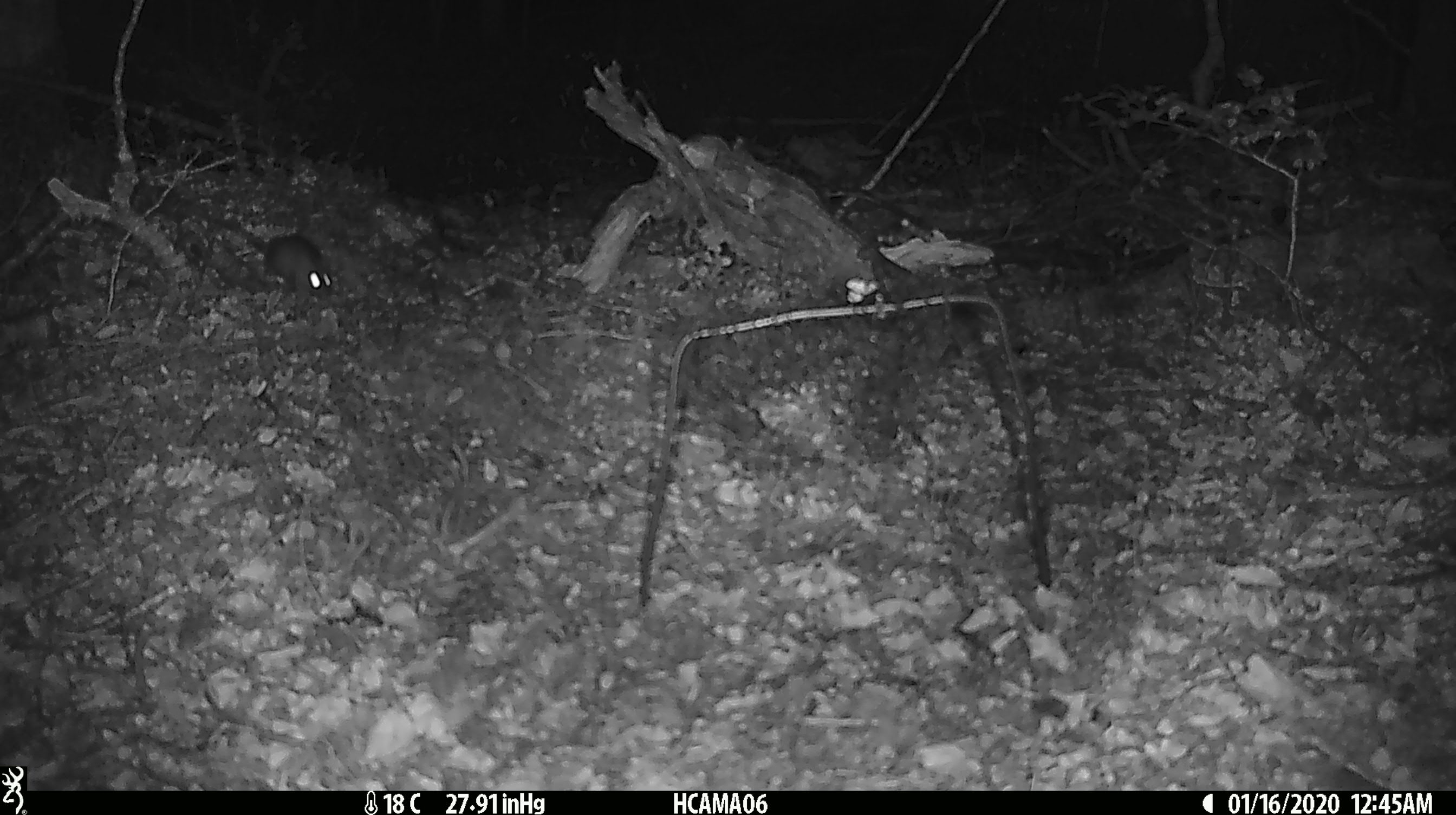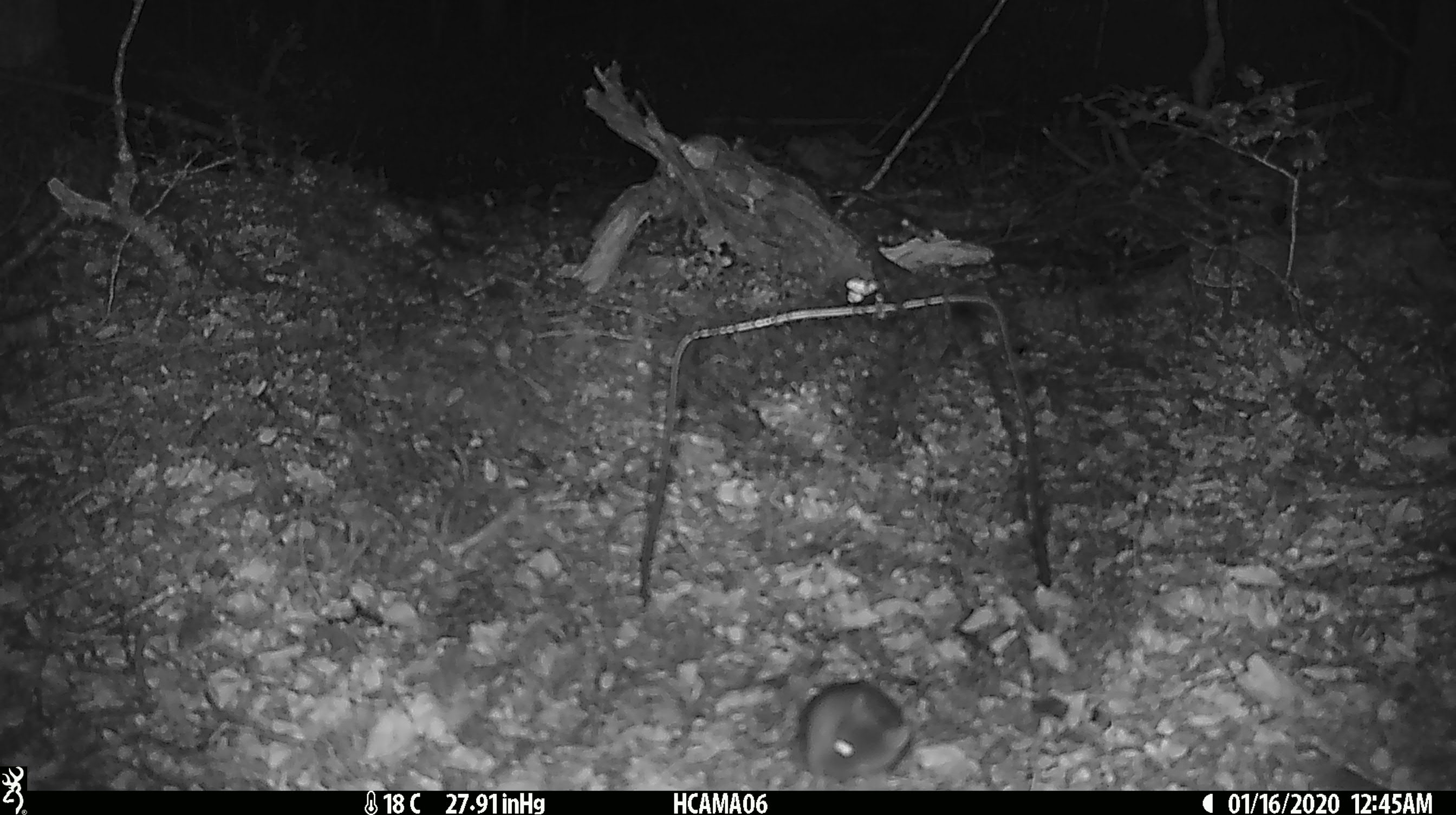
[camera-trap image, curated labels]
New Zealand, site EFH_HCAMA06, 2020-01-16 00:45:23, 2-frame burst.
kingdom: Animalia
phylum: Chordata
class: Mammalia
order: Rodentia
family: Muridae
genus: Mus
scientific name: Mus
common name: mouse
Mouse (Mus).